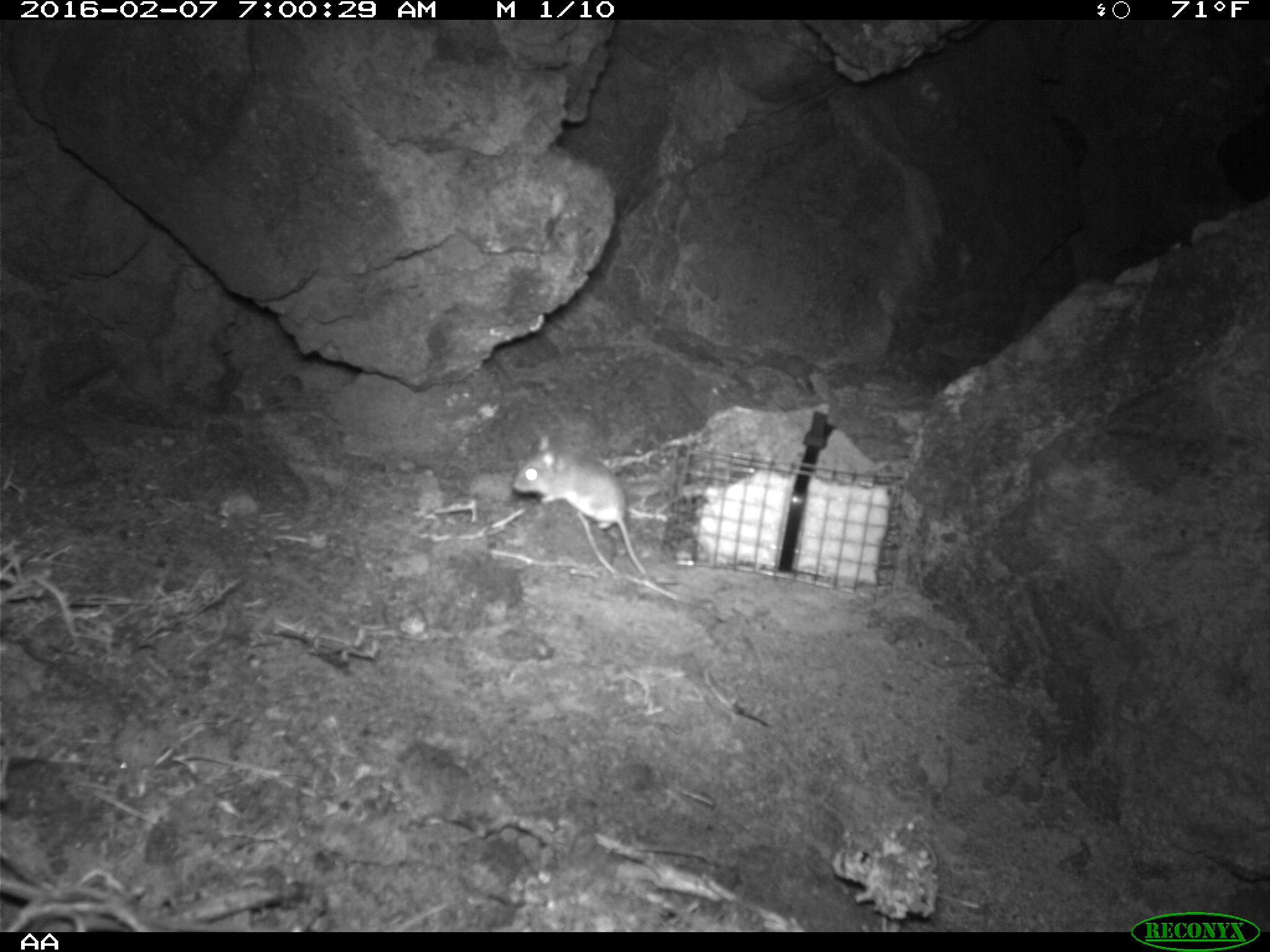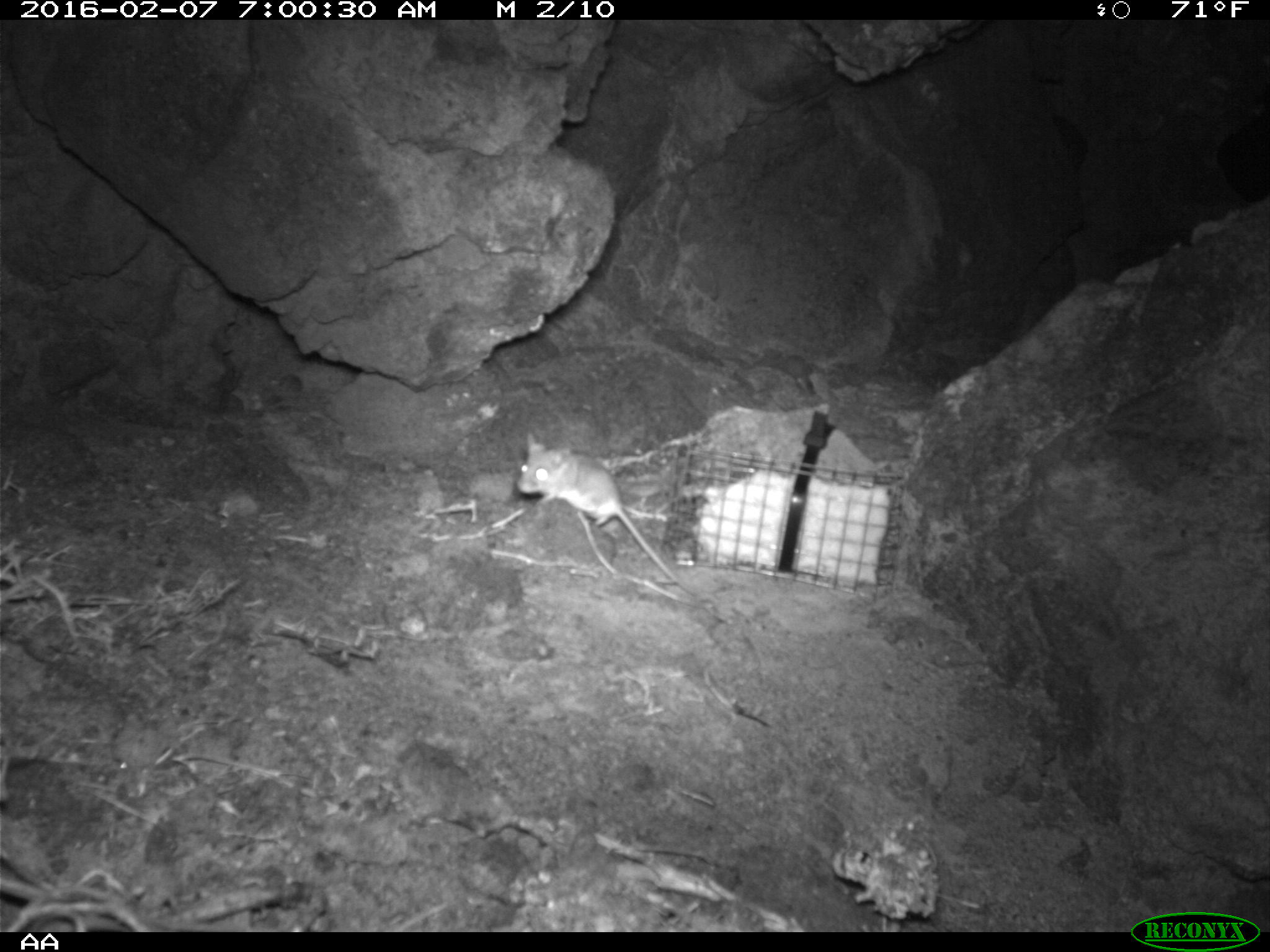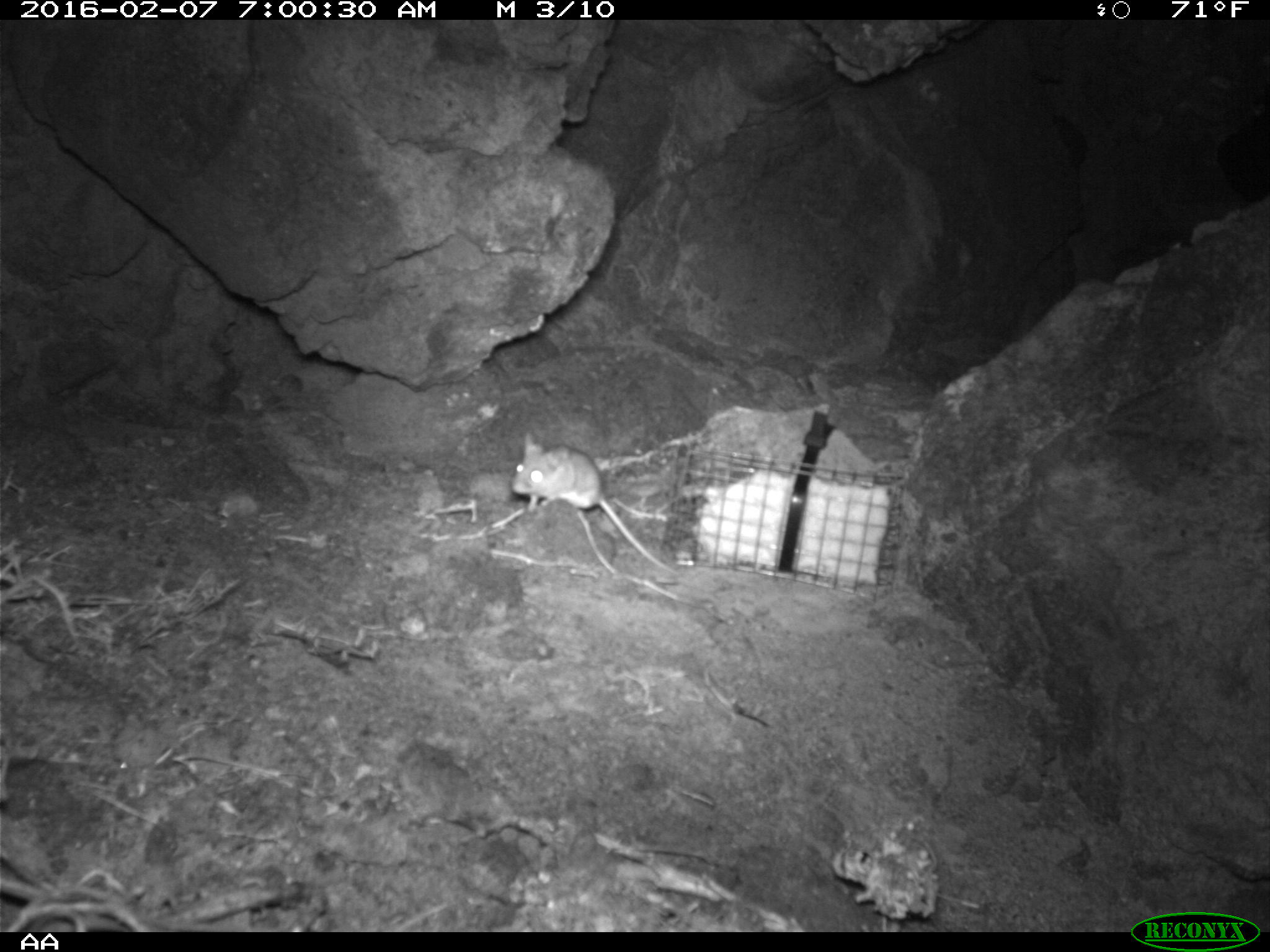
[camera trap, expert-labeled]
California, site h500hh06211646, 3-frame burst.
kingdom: Animalia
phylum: Chordata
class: Mammalia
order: Rodentia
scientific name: Rodentia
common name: rodent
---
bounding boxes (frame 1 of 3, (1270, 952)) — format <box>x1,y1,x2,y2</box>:
rodent: <box>512,438,678,583</box>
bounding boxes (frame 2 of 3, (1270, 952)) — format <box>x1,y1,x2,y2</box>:
rodent: <box>516,432,698,595</box>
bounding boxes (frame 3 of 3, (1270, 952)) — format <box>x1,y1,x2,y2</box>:
rodent: <box>509,434,680,576</box>